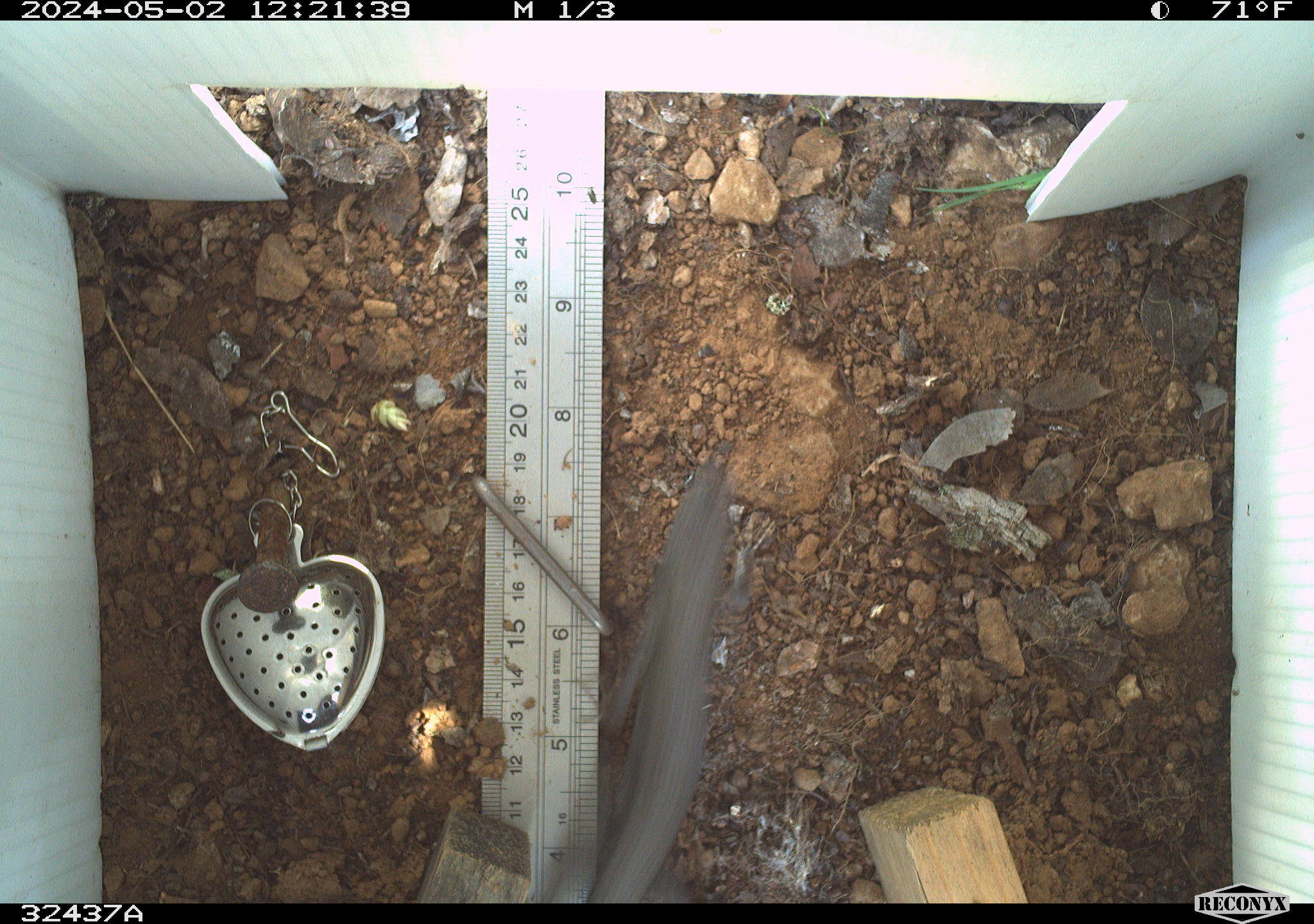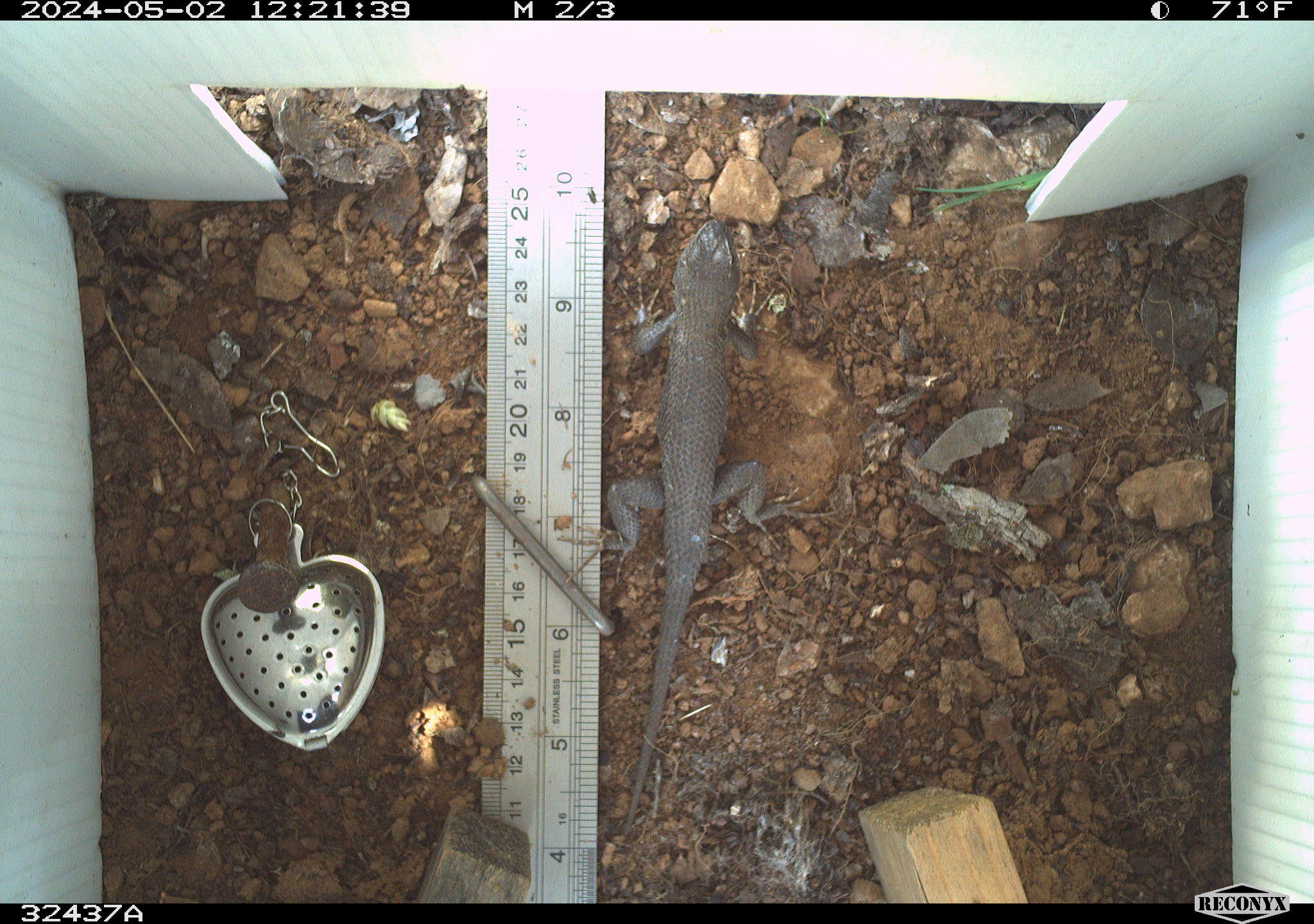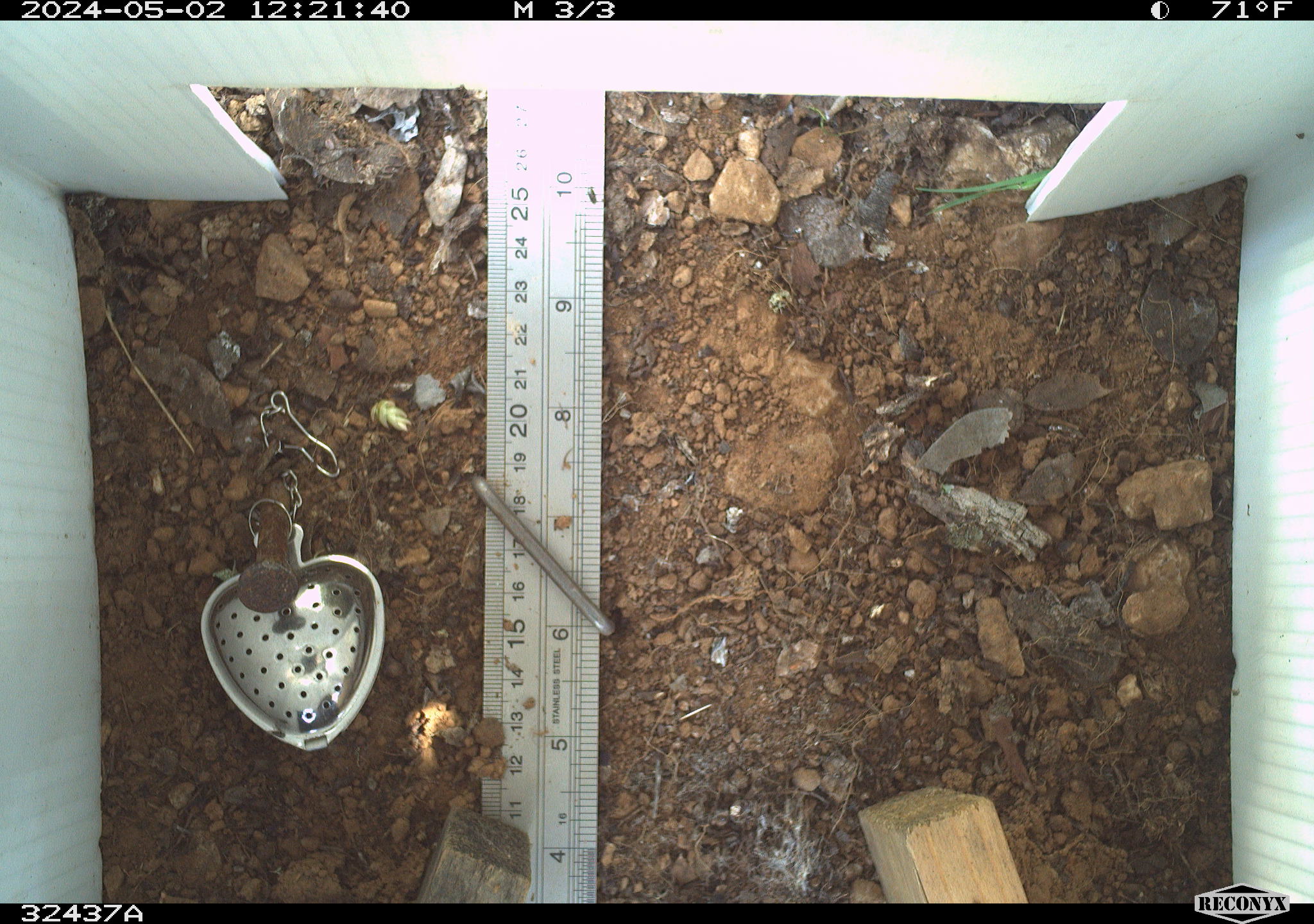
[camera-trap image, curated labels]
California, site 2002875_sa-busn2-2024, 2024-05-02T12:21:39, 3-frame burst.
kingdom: Animalia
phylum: Chordata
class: Reptilia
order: Squamata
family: Phrynosomatidae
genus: Sceloporus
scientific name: Sceloporus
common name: spiny lizards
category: sceloporus species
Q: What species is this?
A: Sceloporus species (spiny lizards) (Sceloporus).